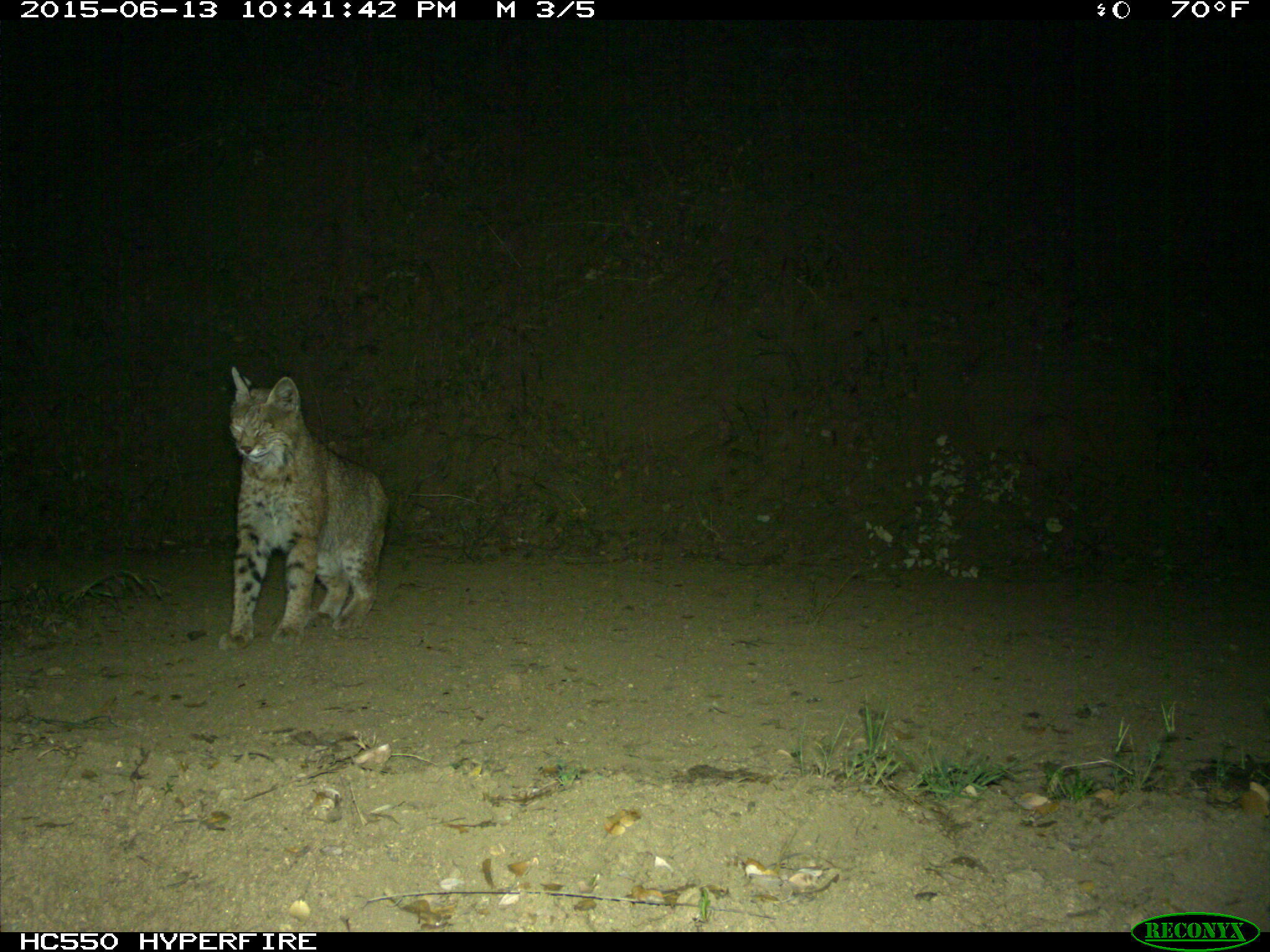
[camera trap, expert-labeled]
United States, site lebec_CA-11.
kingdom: Animalia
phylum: Chordata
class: Mammalia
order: Carnivora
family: Felidae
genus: Lynx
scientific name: Lynx rufus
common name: bobcat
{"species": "Lynx rufus (bobcat)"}